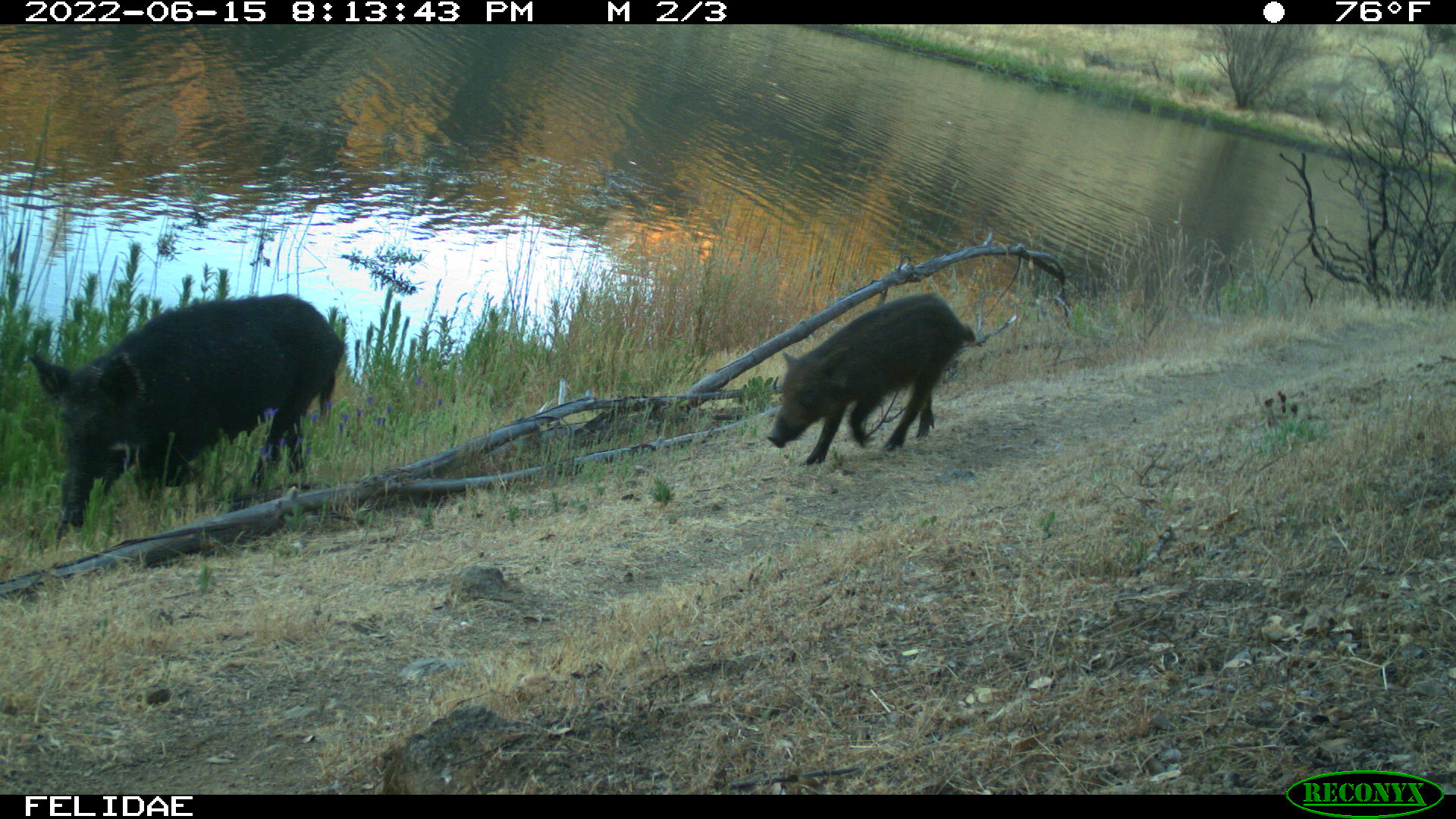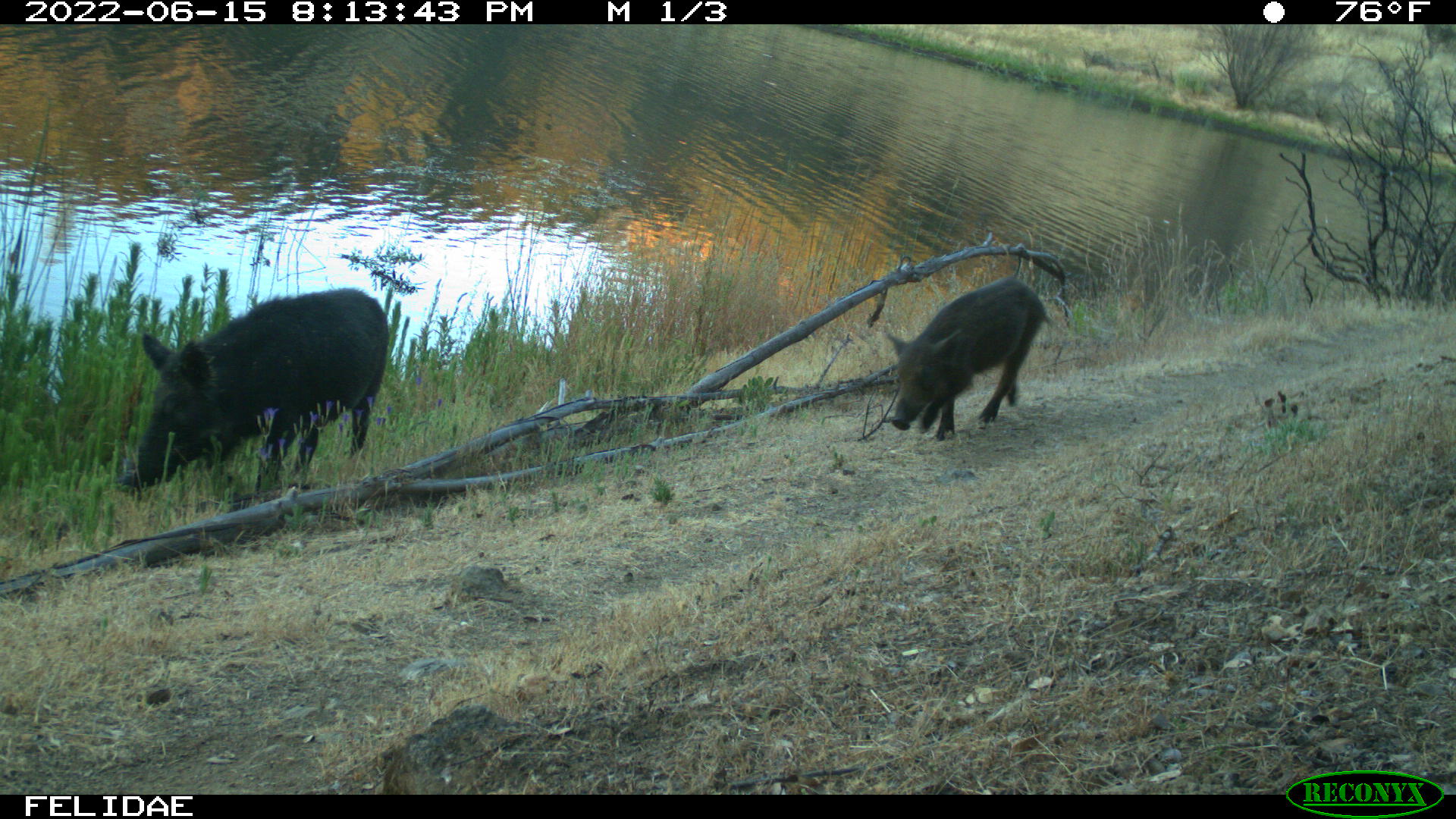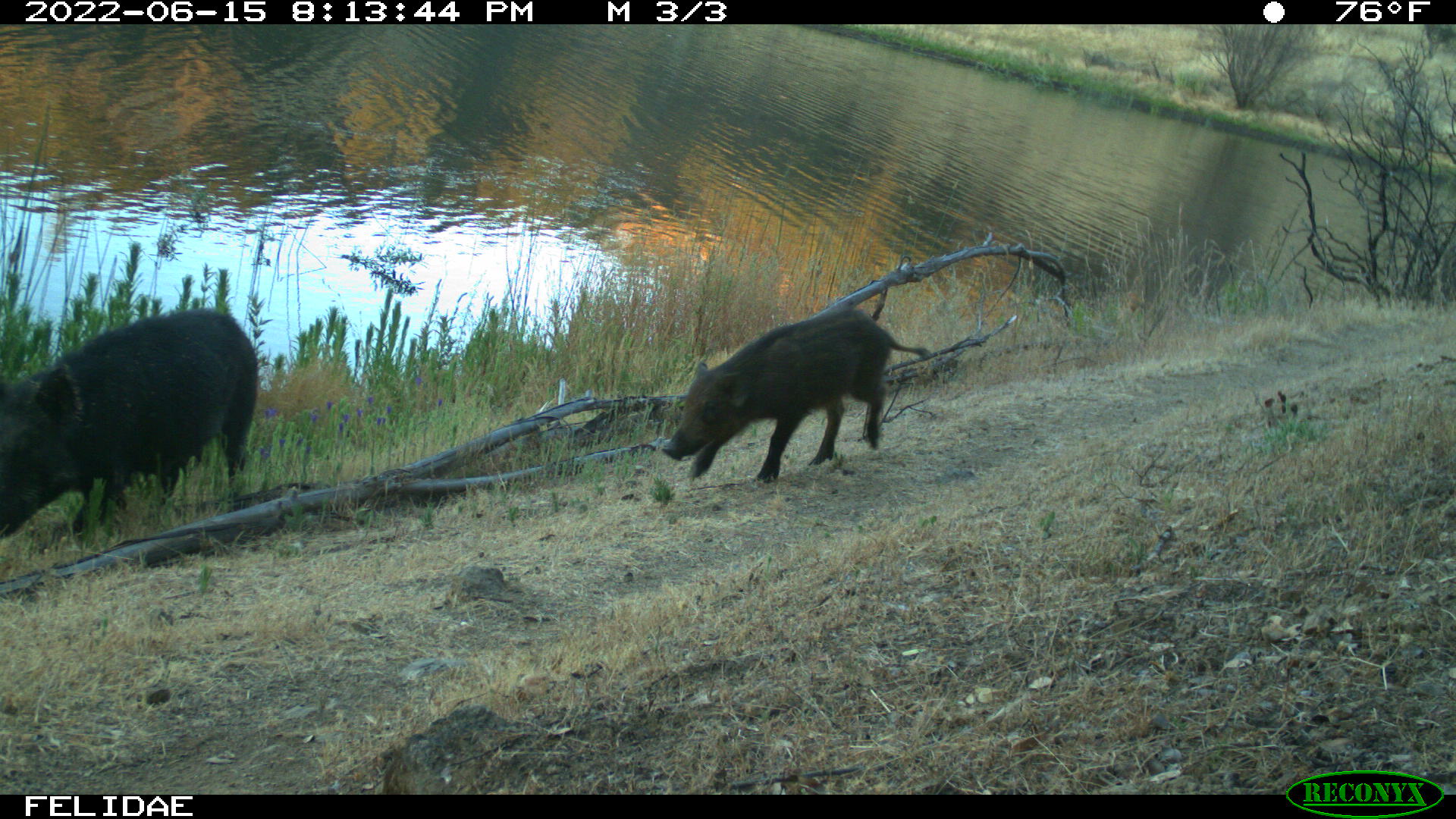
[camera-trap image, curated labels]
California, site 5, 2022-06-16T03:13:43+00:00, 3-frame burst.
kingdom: Animalia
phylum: Chordata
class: Mammalia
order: Artiodactyla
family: Suidae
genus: Sus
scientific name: Sus scrofa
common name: wild boar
Wild boar (Sus scrofa).